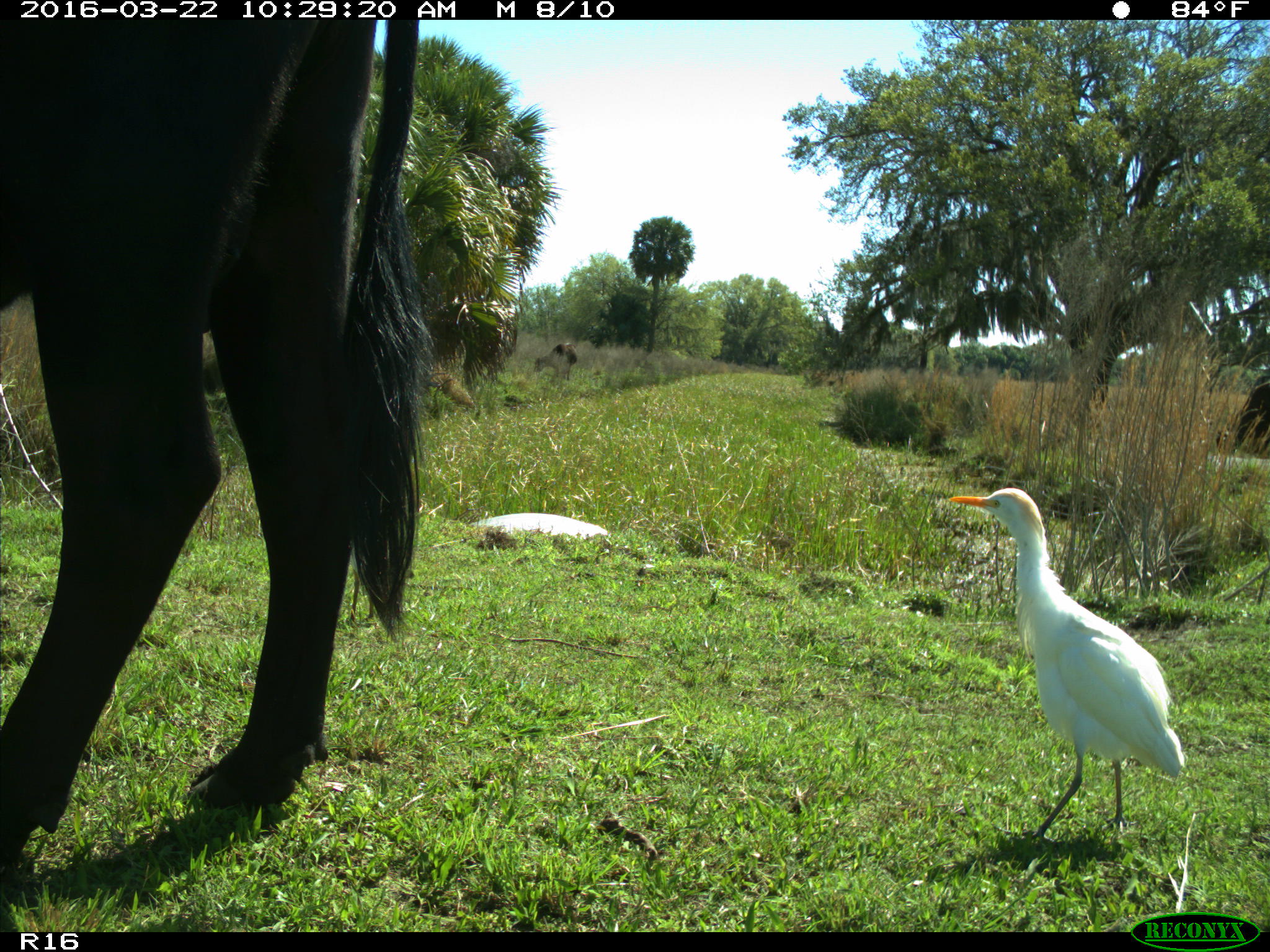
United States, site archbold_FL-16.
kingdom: Animalia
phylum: Chordata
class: Mammalia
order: Artiodactyla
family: Bovidae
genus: Bos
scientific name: Bos taurus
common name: domestic cow